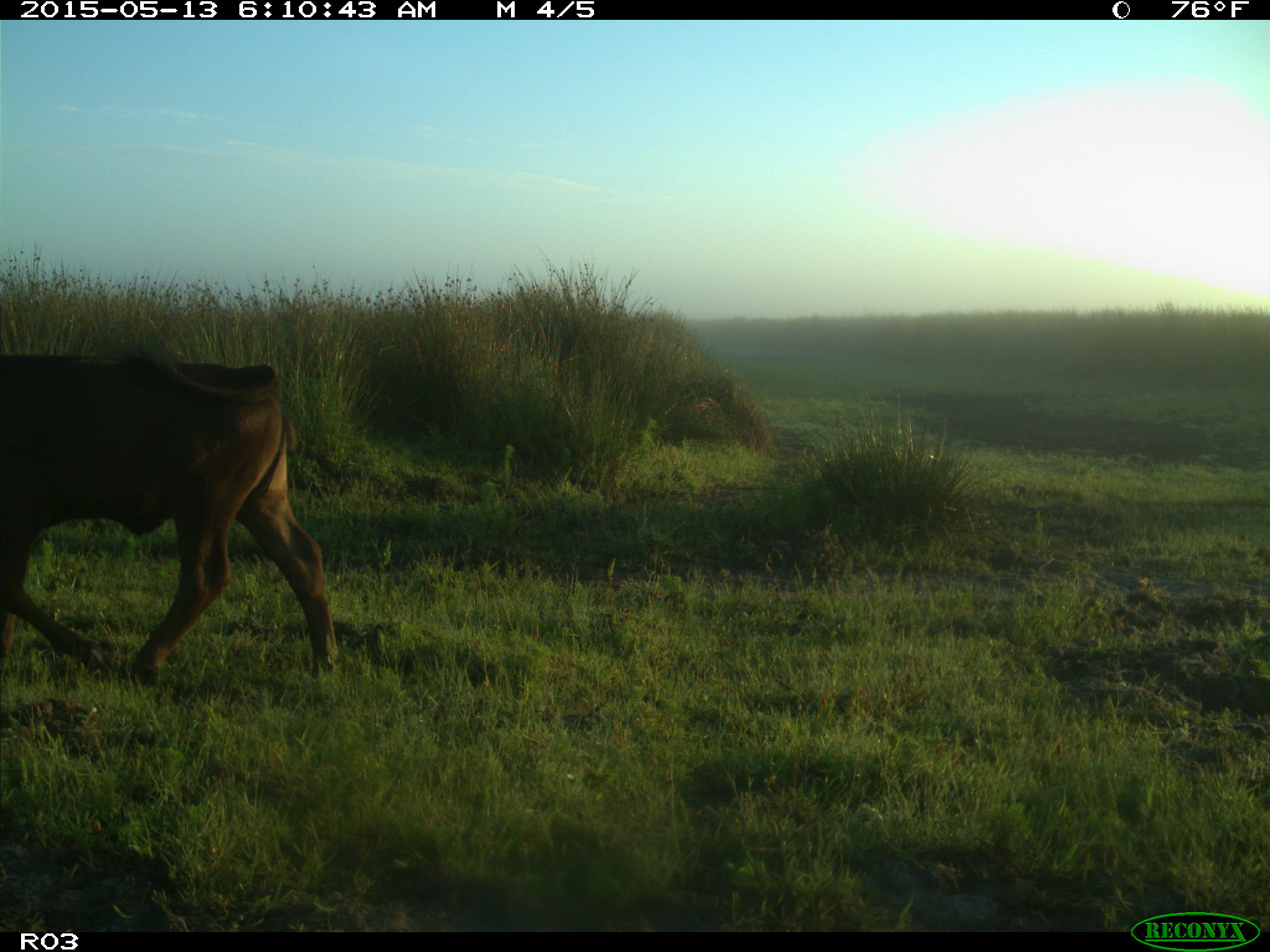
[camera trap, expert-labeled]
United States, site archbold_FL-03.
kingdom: Animalia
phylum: Chordata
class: Mammalia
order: Artiodactyla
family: Bovidae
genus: Bos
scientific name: Bos taurus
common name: domestic cow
Bos taurus (domestic cow).